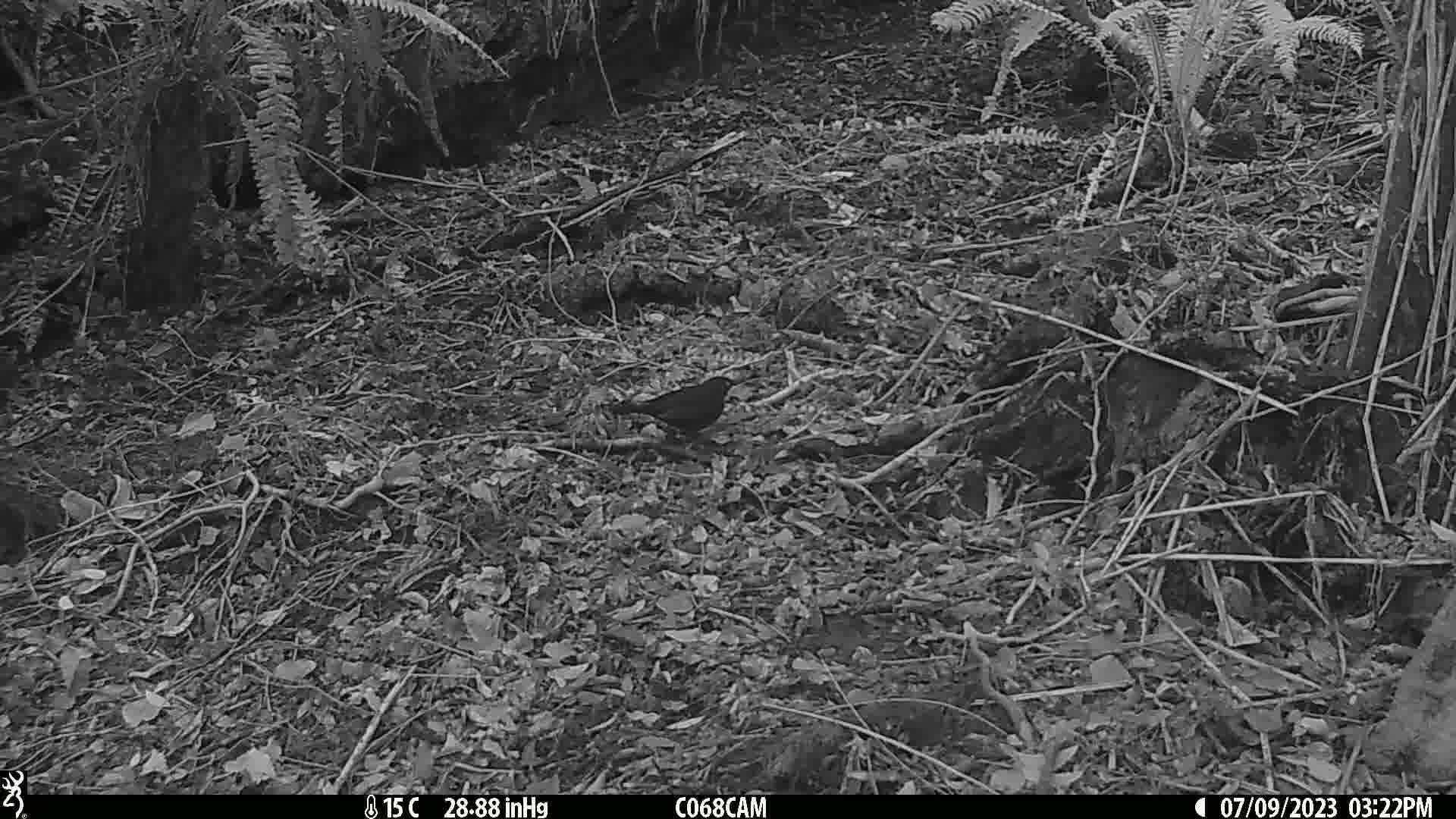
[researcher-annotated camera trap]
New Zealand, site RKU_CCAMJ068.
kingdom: Animalia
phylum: Chordata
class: Aves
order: Passeriformes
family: Turdidae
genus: Turdus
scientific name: Turdus merula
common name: eurasian blackbird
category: blackbird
Blackbird (eurasian blackbird) (Turdus merula).